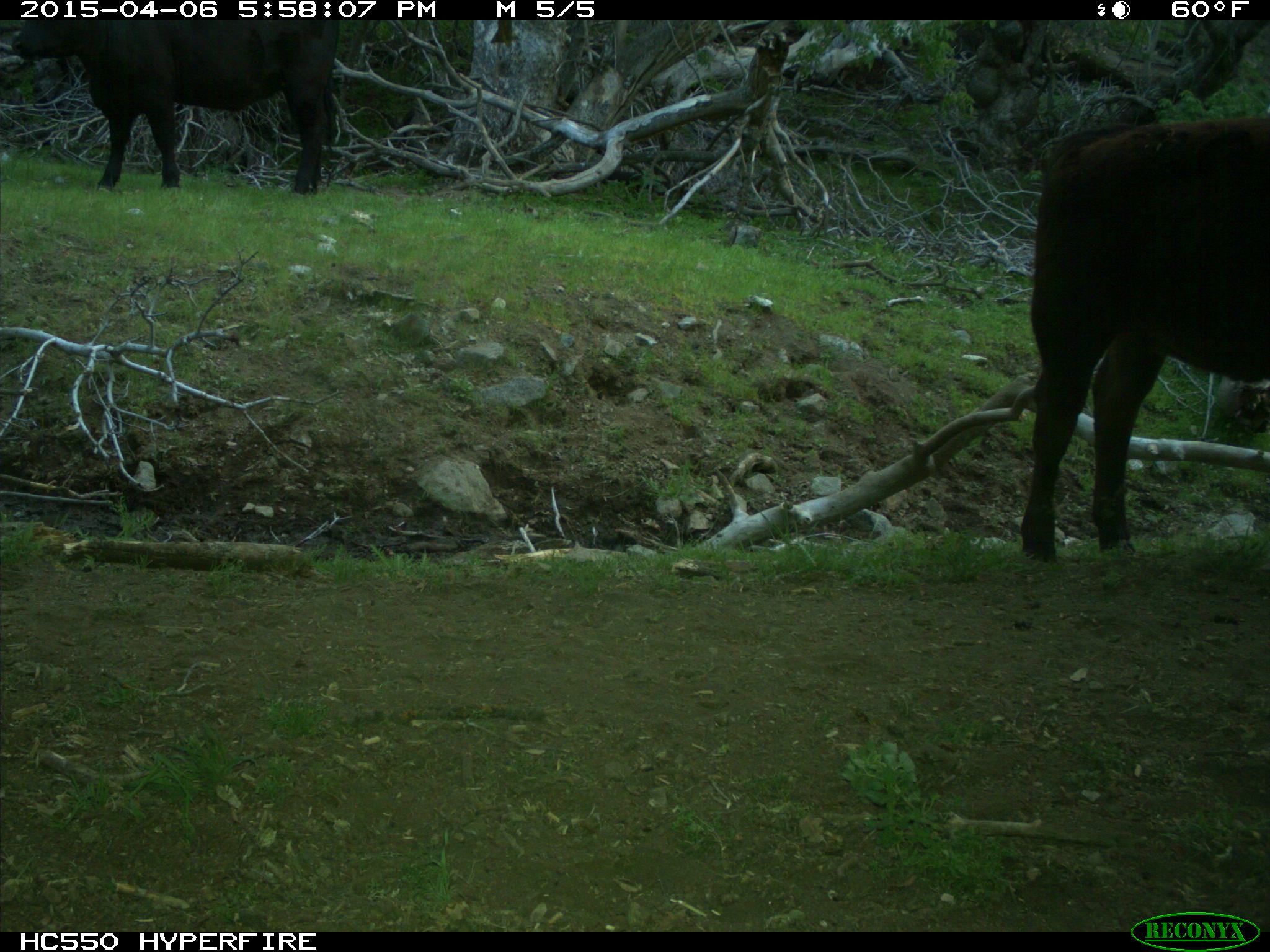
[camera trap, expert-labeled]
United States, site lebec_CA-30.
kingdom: Animalia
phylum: Chordata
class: Mammalia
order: Artiodactyla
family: Bovidae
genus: Bos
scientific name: Bos taurus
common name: domestic cow